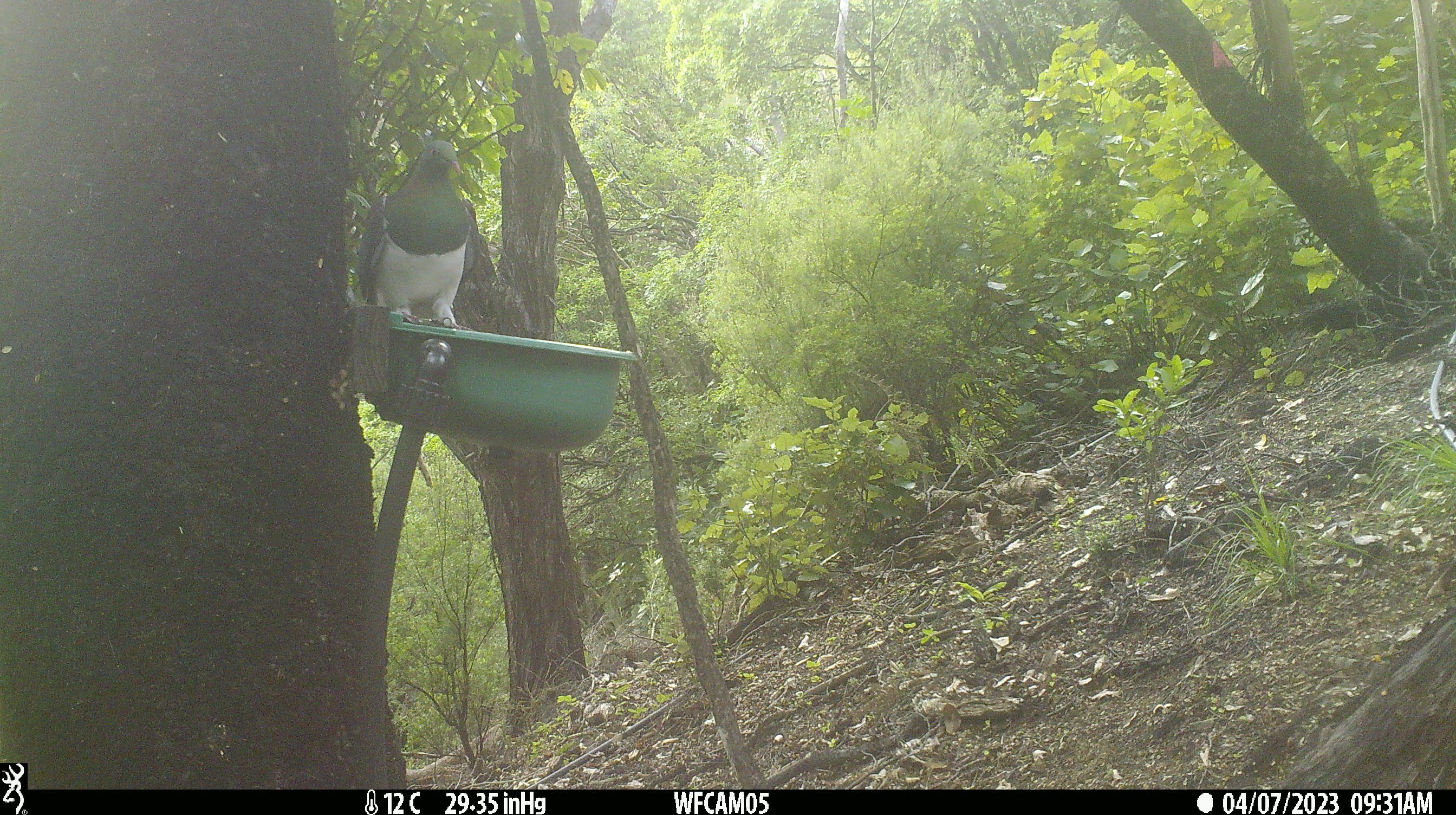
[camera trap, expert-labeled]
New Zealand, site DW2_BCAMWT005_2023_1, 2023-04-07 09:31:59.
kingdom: Animalia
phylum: Chordata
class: Aves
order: Columbiformes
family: Columbidae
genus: Hemiphaga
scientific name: Hemiphaga novaeseelandiae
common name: new zealand pigeon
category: kereru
Kereru (new zealand pigeon) (Hemiphaga novaeseelandiae).